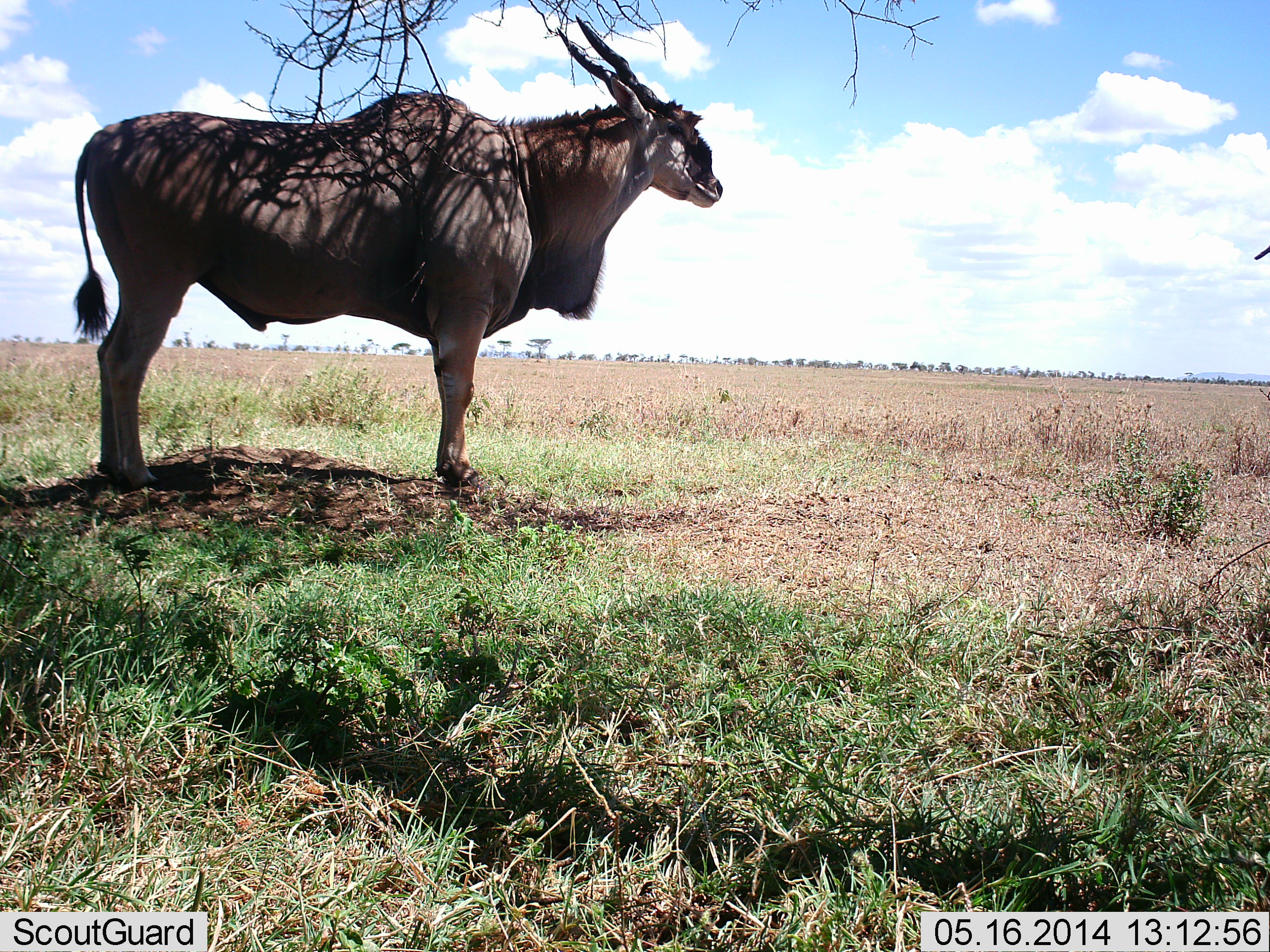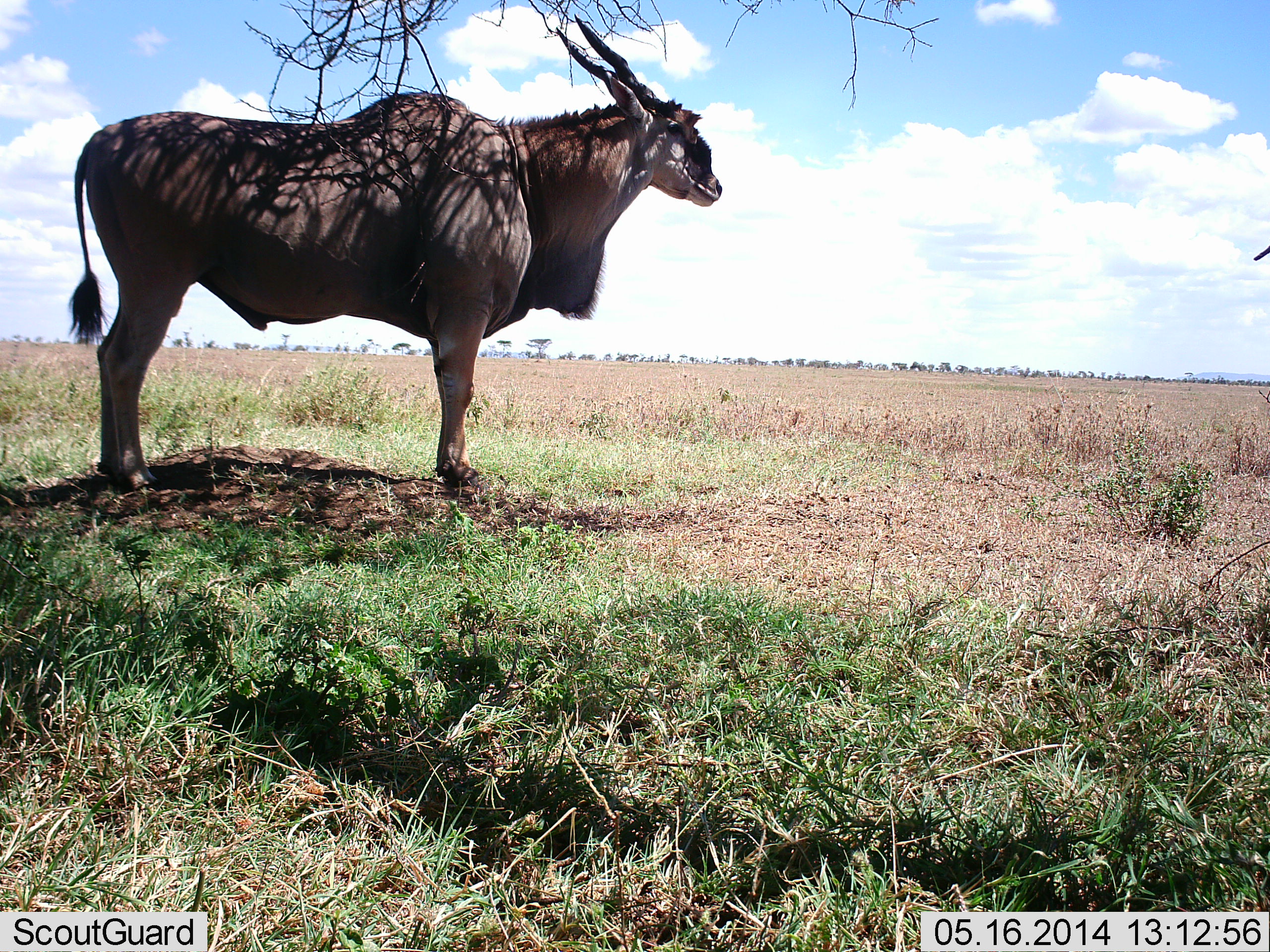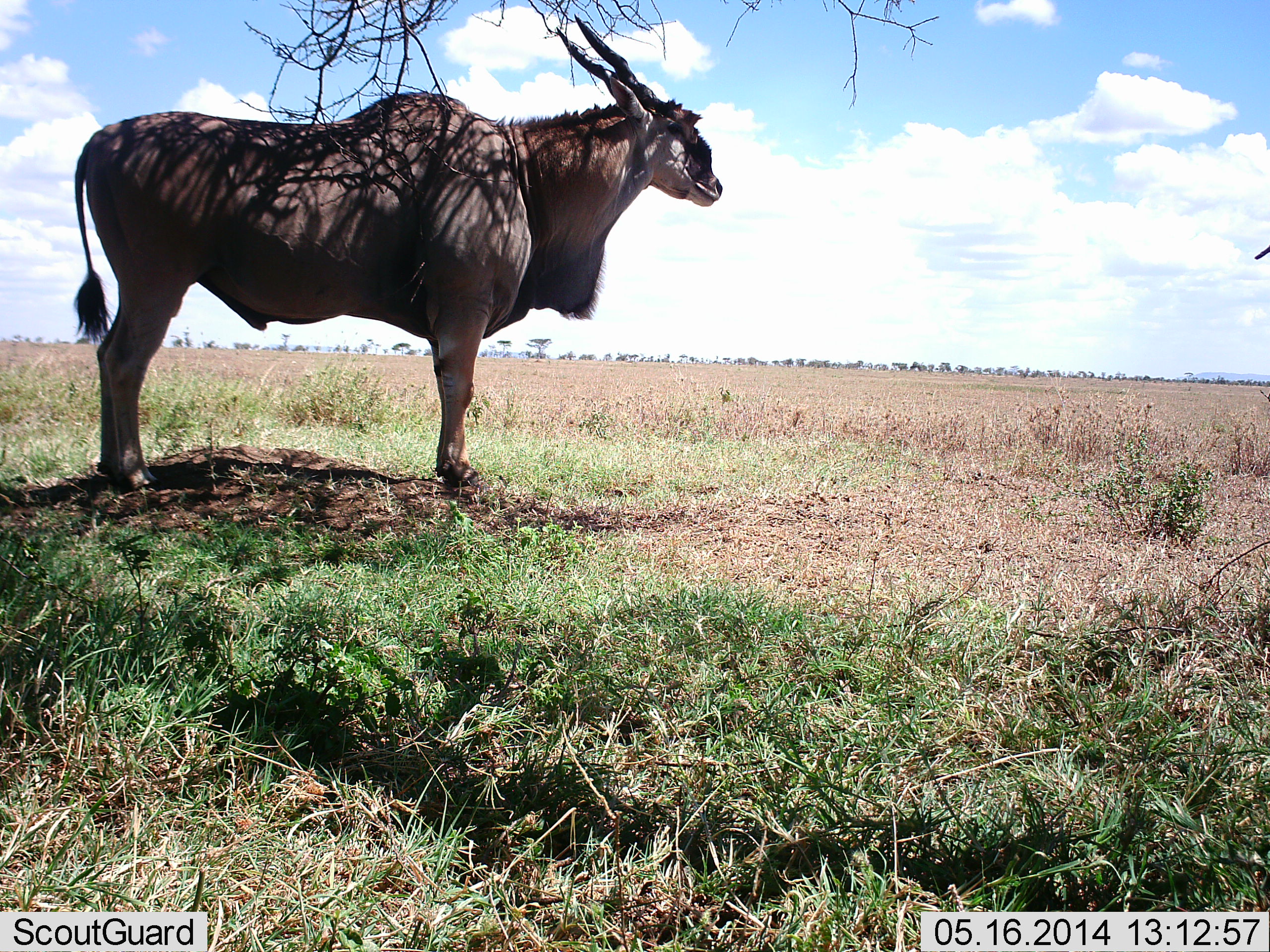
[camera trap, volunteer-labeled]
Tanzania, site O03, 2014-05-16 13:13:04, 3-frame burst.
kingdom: Animalia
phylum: Chordata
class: Mammalia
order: Artiodactyla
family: Bovidae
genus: Tragelaphus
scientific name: Tragelaphus oryx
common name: eland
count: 1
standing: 100%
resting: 0%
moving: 0%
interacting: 0%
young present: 0%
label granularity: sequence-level